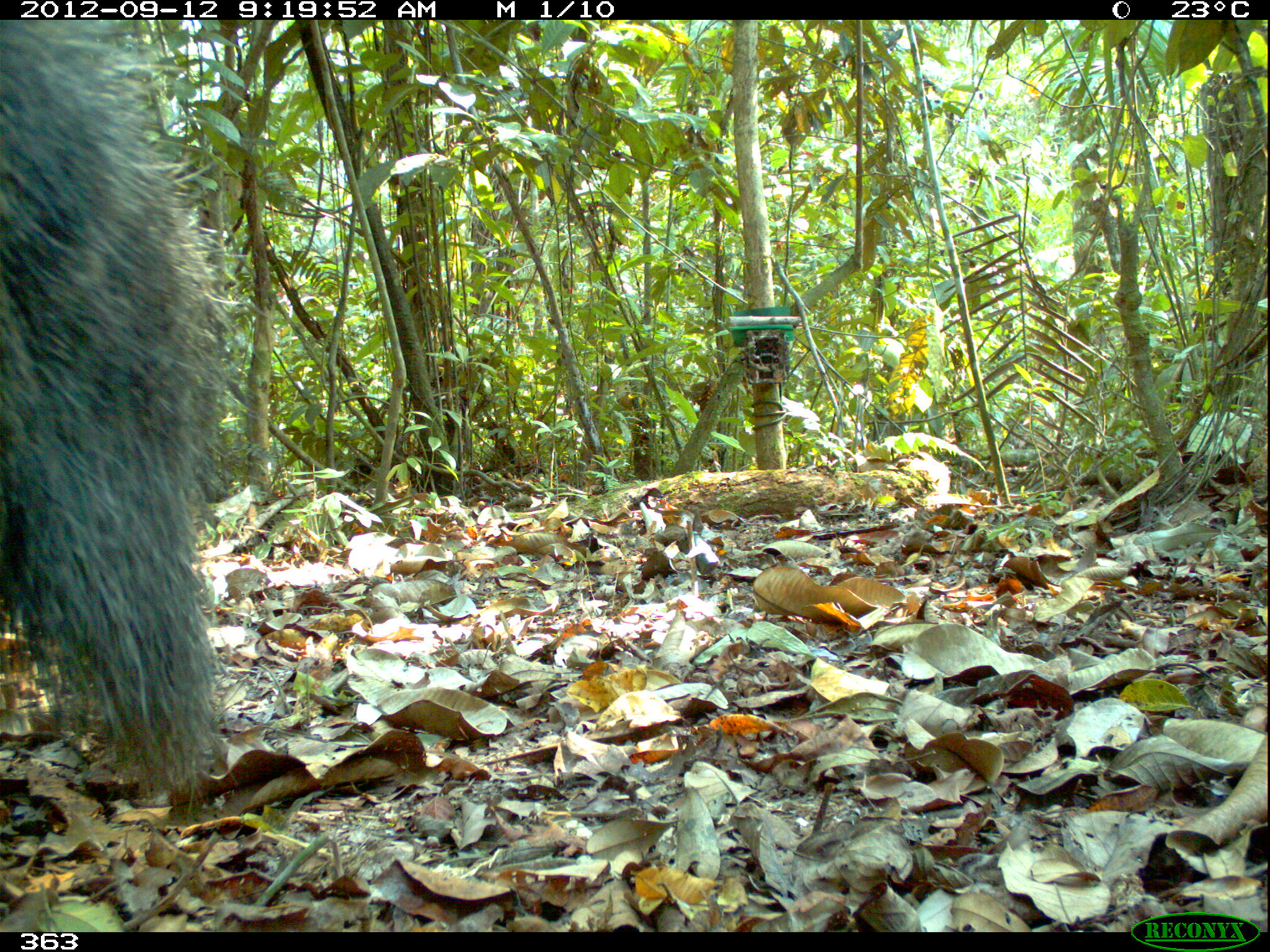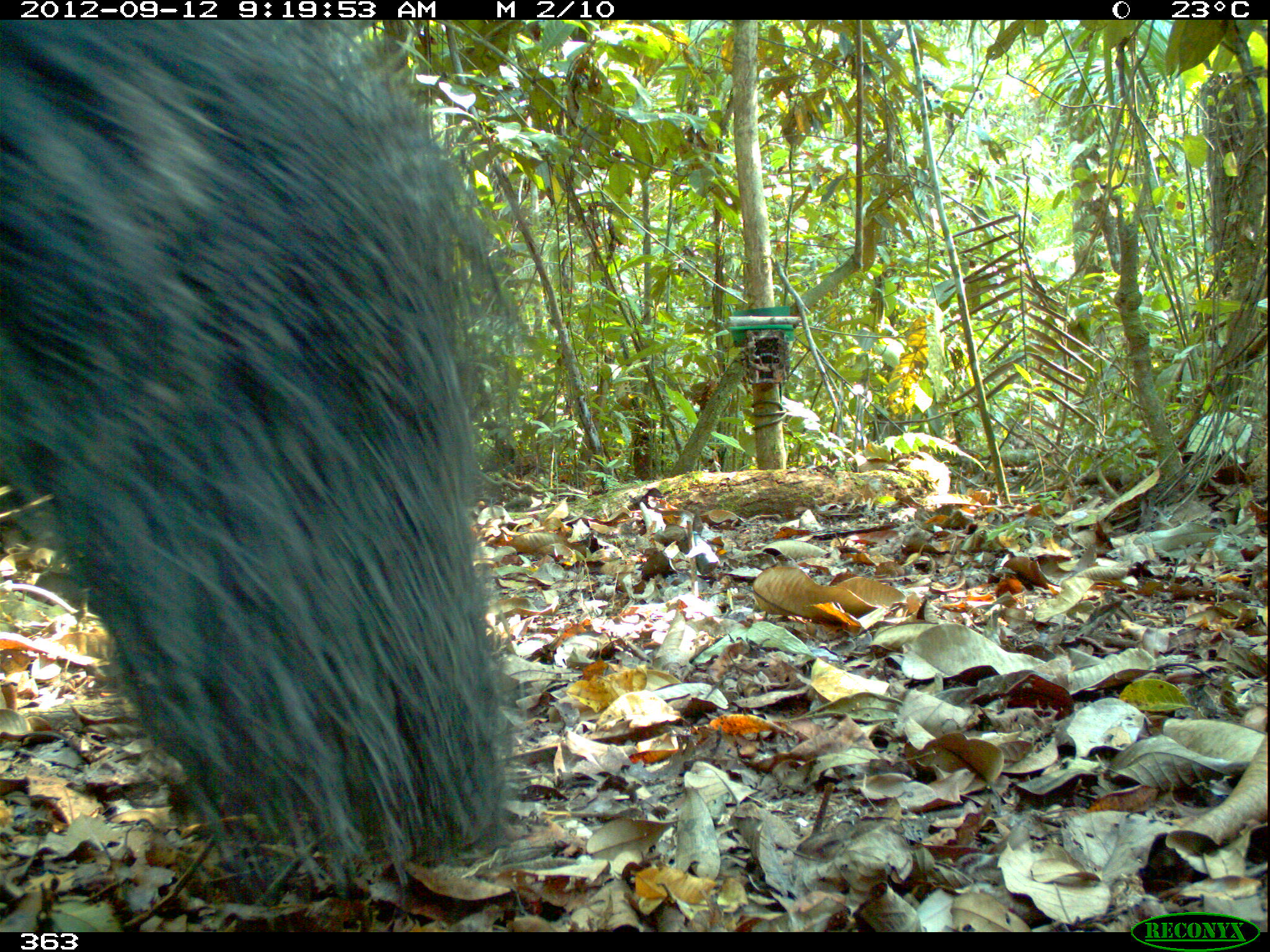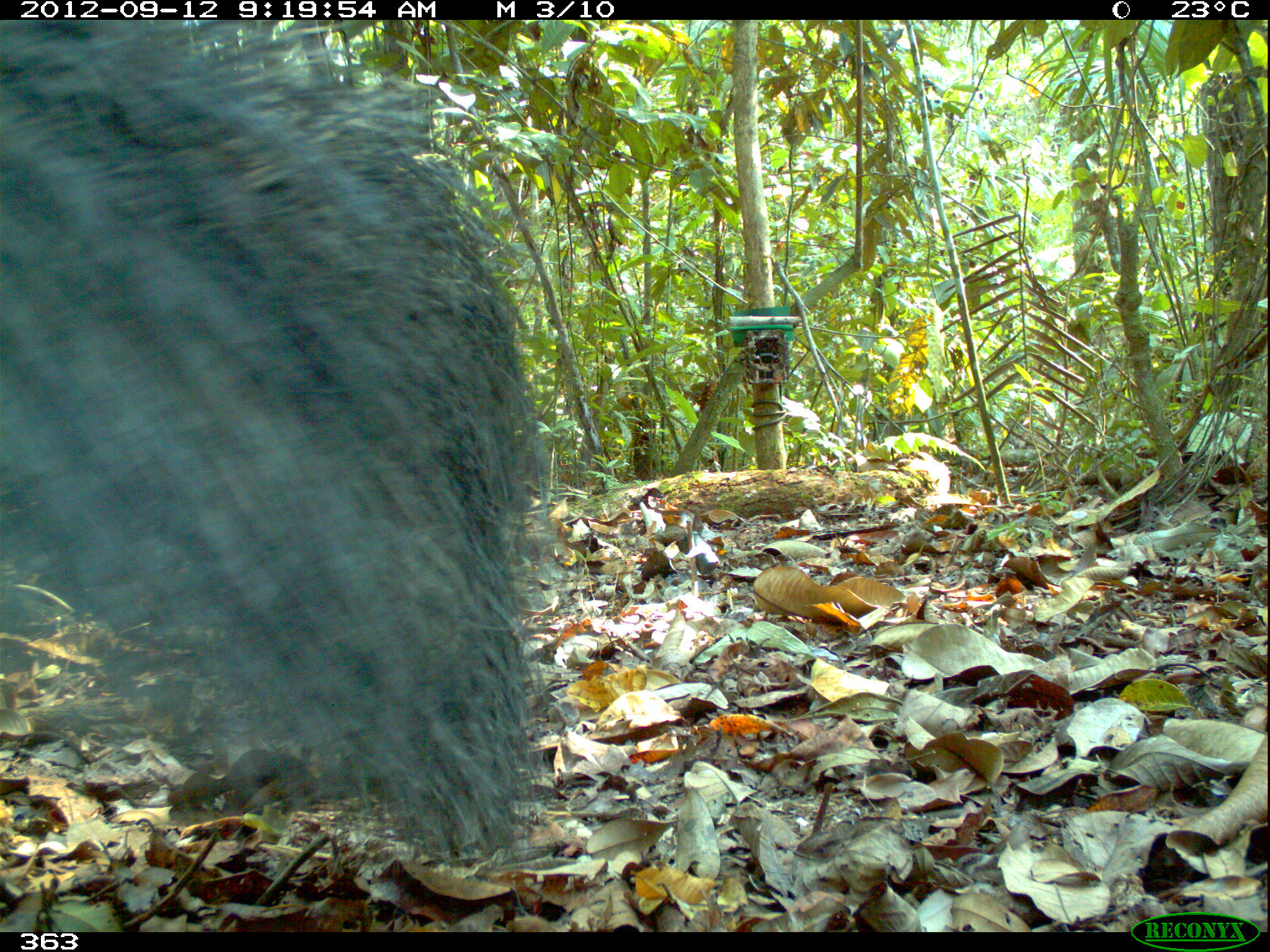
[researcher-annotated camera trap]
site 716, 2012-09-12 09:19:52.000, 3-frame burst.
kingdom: Animalia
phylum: Chordata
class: Mammalia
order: Pilosa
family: Myrmecophagidae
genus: Myrmecophaga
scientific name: Myrmecophaga tridactyla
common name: giant anteater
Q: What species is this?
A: Myrmecophaga tridactyla (giant anteater).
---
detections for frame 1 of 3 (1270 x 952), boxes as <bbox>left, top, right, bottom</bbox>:
myrmecophaga tridactyla: <bbox>0, 21, 268, 823</bbox>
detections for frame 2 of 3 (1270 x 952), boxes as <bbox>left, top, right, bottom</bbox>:
myrmecophaga tridactyla: <bbox>0, 19, 518, 903</bbox>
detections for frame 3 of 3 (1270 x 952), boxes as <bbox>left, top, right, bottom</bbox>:
myrmecophaga tridactyla: <bbox>0, 15, 581, 900</bbox>